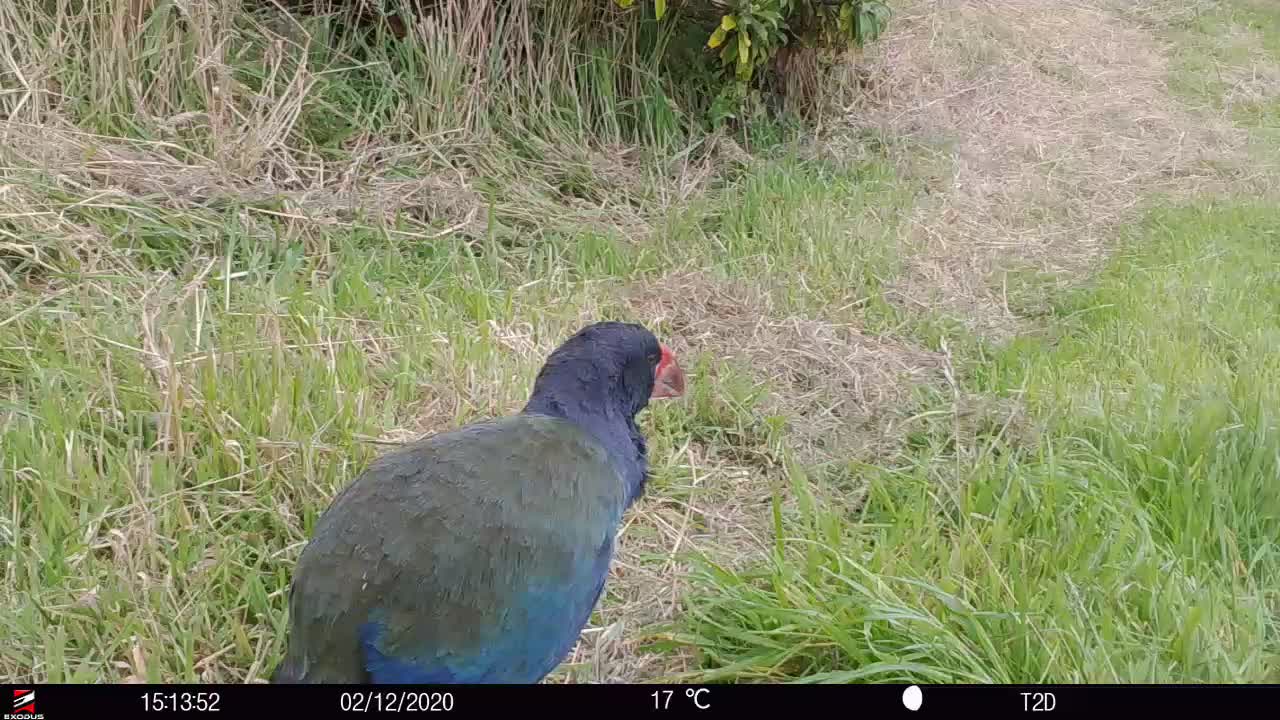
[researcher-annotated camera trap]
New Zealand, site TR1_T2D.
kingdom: Animalia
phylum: Chordata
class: Aves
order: Gruiformes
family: Rallidae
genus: Porphyrio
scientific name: Porphyrio mantelli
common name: takahe